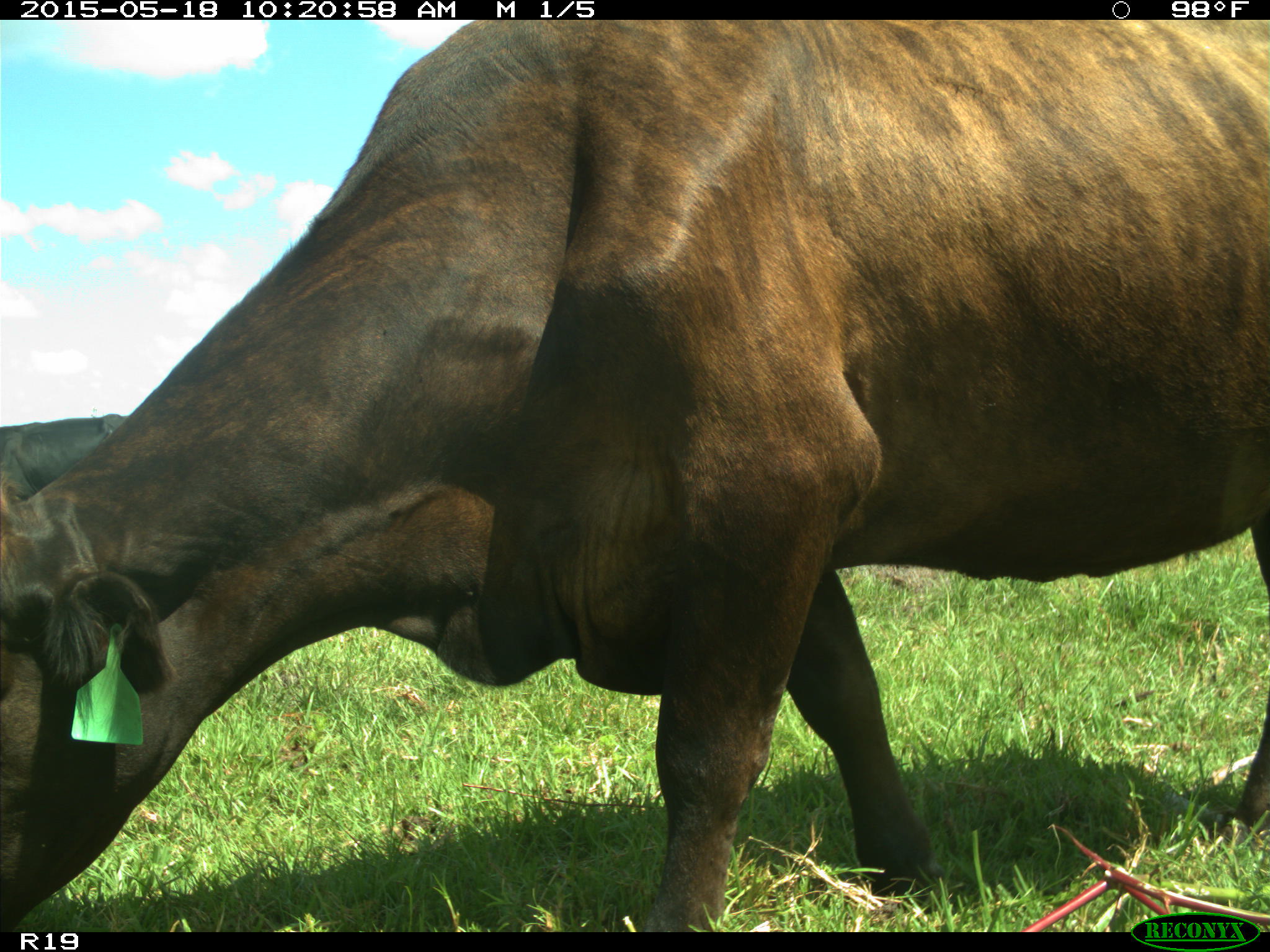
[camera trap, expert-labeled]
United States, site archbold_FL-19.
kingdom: Animalia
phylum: Chordata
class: Mammalia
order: Artiodactyla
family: Bovidae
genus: Bos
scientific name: Bos taurus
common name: domestic cow